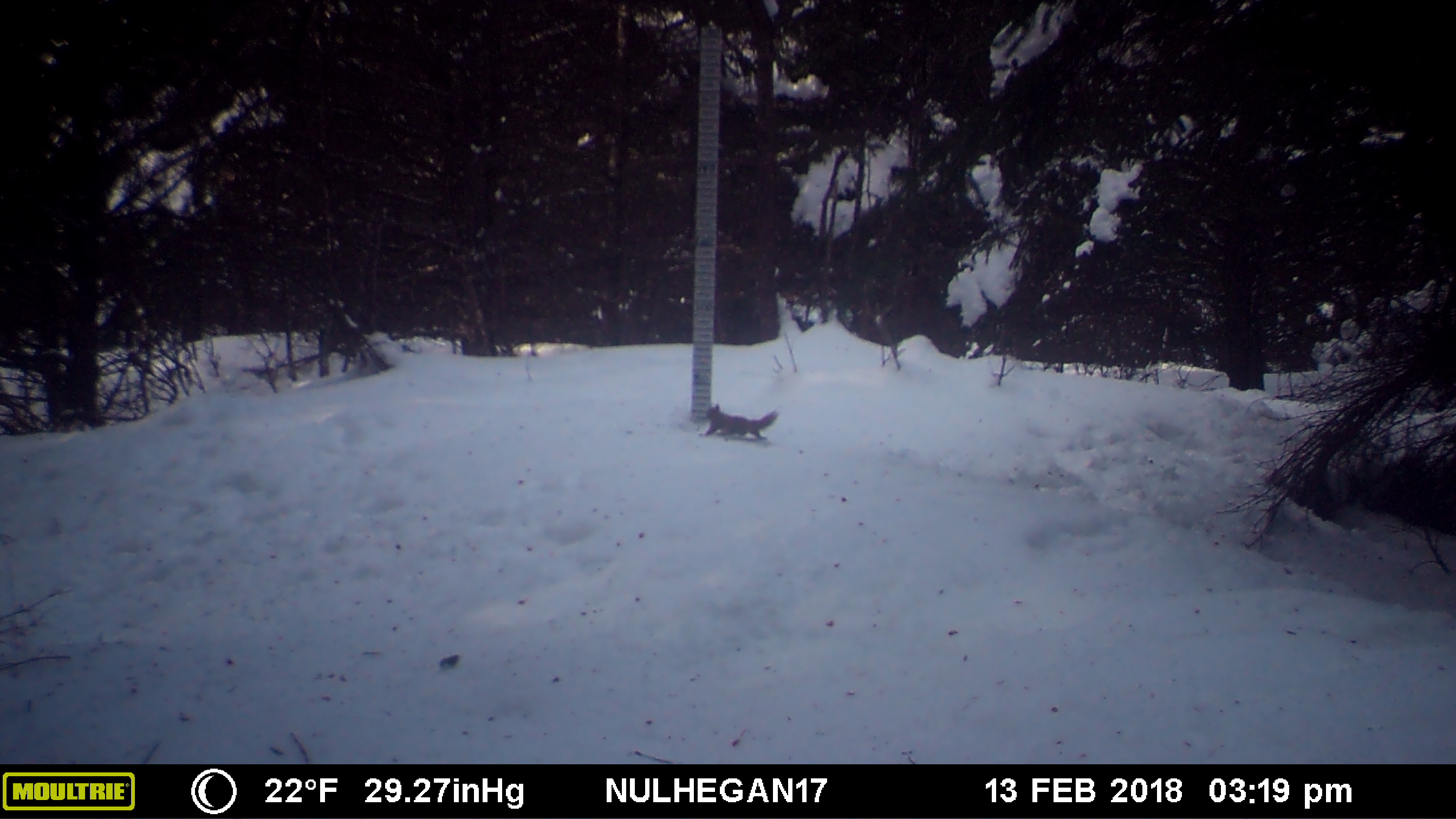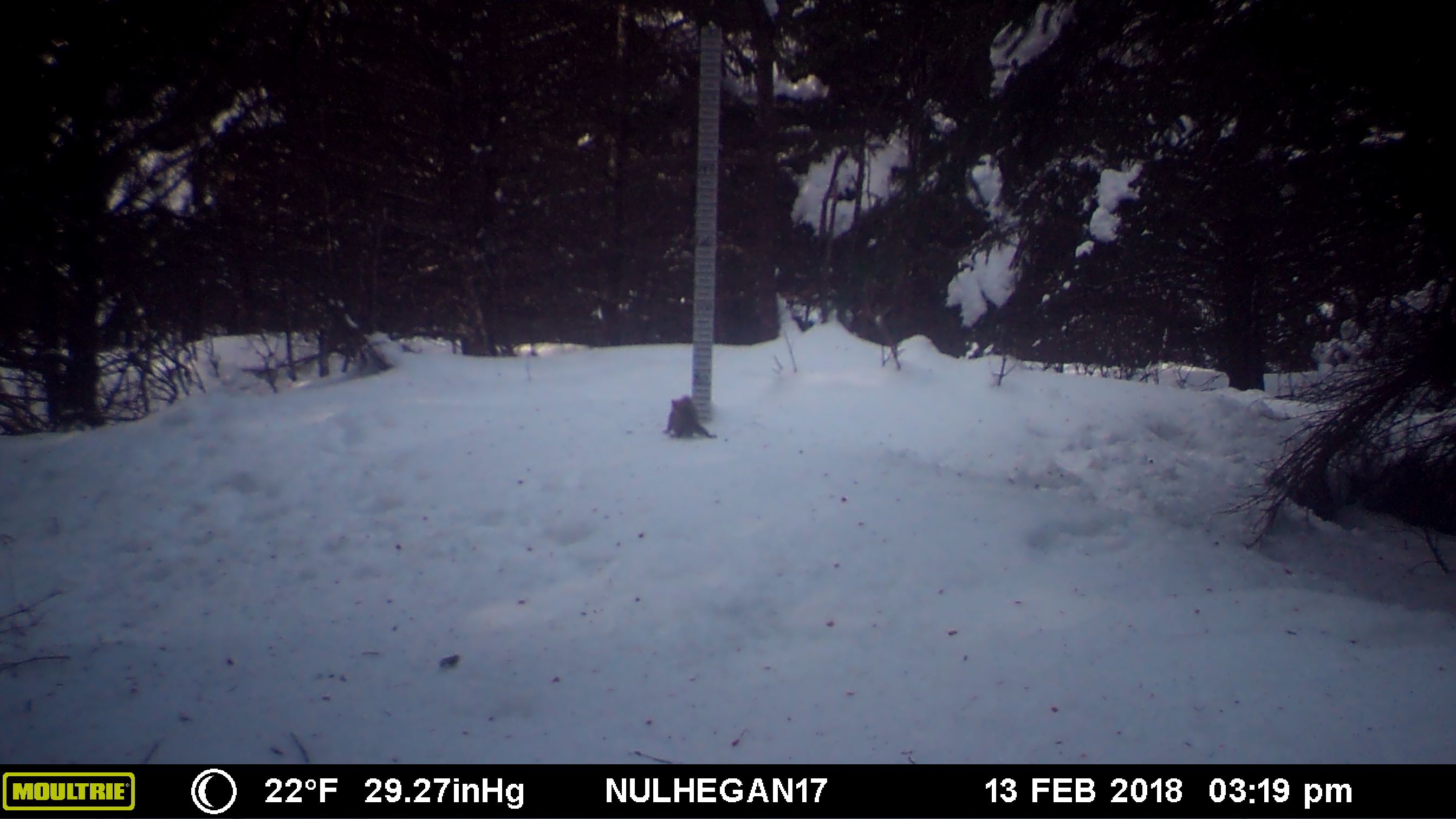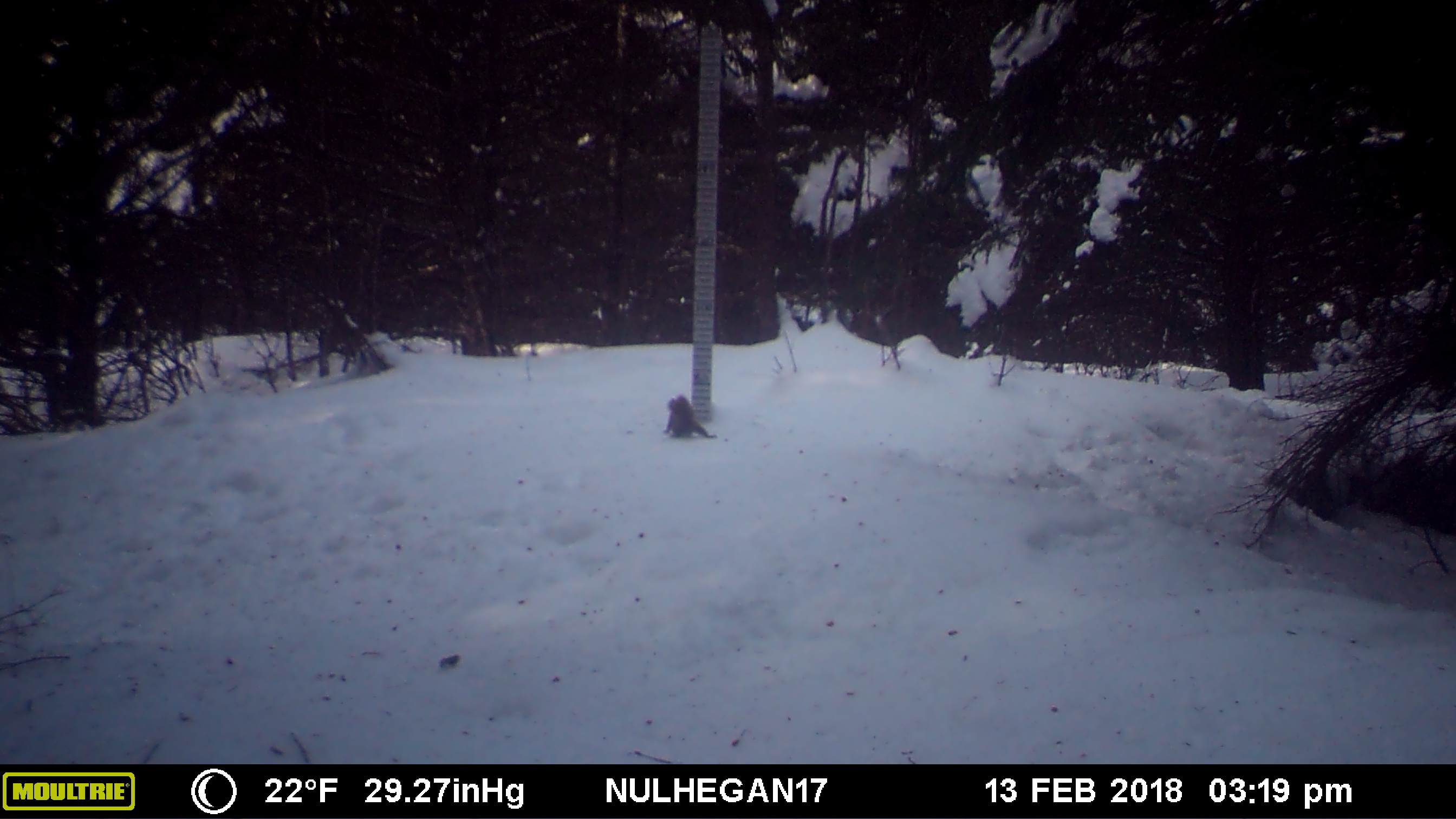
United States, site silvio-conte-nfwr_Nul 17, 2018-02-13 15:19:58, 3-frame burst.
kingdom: Animalia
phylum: Chordata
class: Mammalia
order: Rodentia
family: Sciuridae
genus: Tamiasciurus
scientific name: Tamiasciurus hudsonicus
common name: red squirrel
Red squirrel (Tamiasciurus hudsonicus).